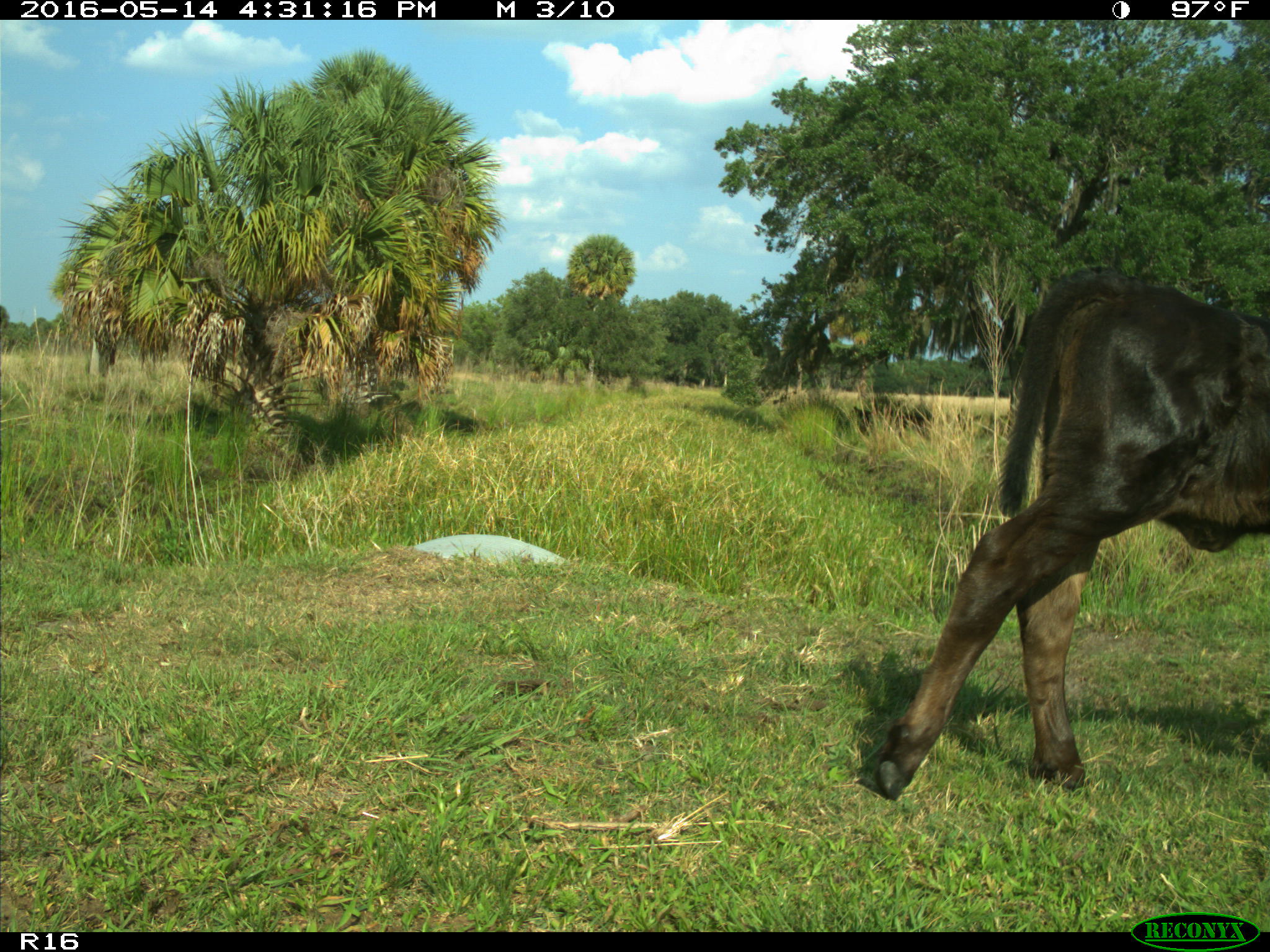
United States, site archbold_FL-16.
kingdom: Animalia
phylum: Chordata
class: Mammalia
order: Artiodactyla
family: Bovidae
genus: Bos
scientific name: Bos taurus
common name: domestic cow